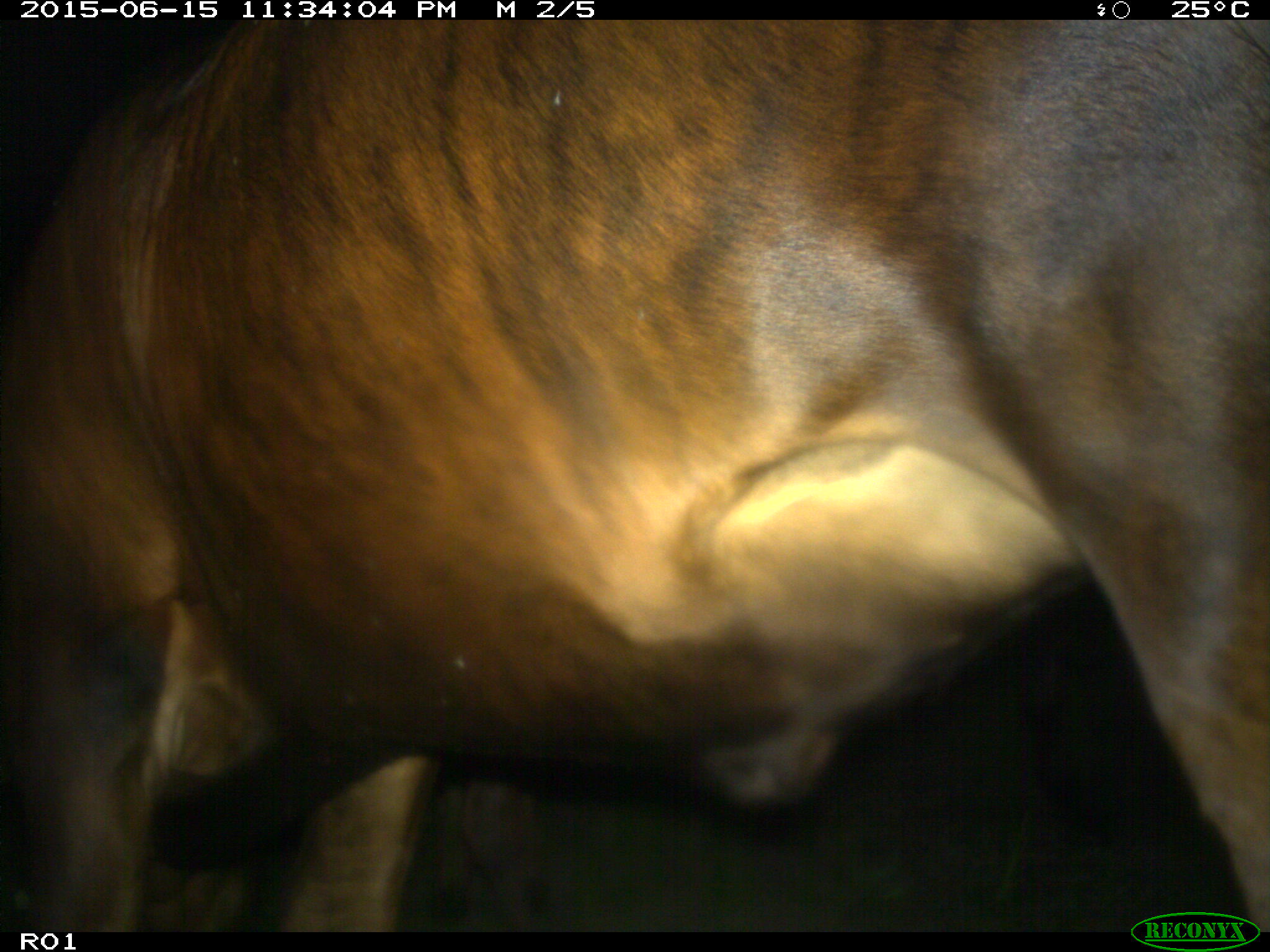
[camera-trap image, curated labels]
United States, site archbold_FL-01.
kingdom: Animalia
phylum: Chordata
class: Mammalia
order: Artiodactyla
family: Bovidae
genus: Bos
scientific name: Bos taurus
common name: domestic cow